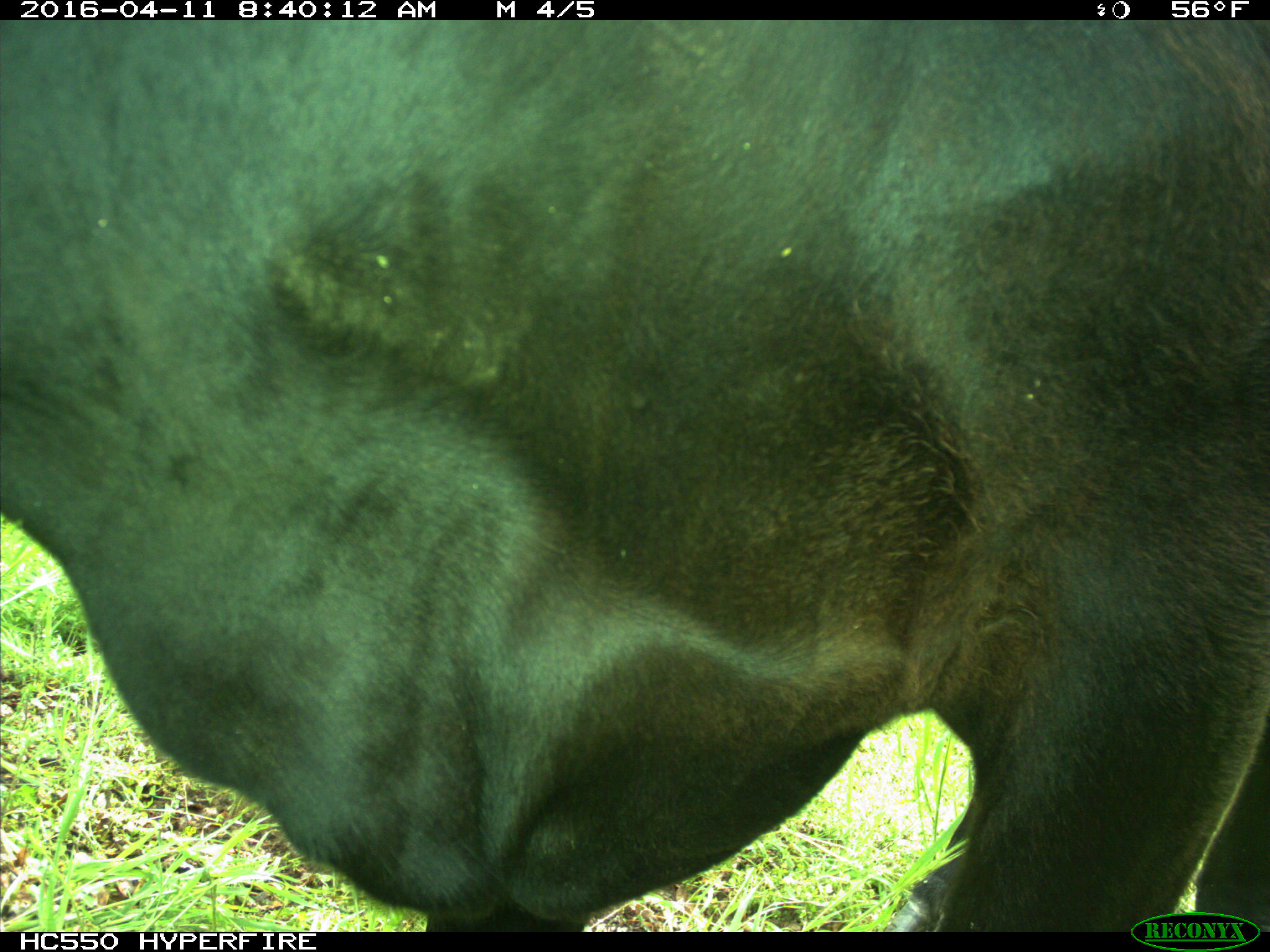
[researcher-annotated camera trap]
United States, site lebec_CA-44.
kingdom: Animalia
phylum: Chordata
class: Mammalia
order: Artiodactyla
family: Bovidae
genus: Bos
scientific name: Bos taurus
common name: domestic cow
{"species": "Bos taurus (domestic cow)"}